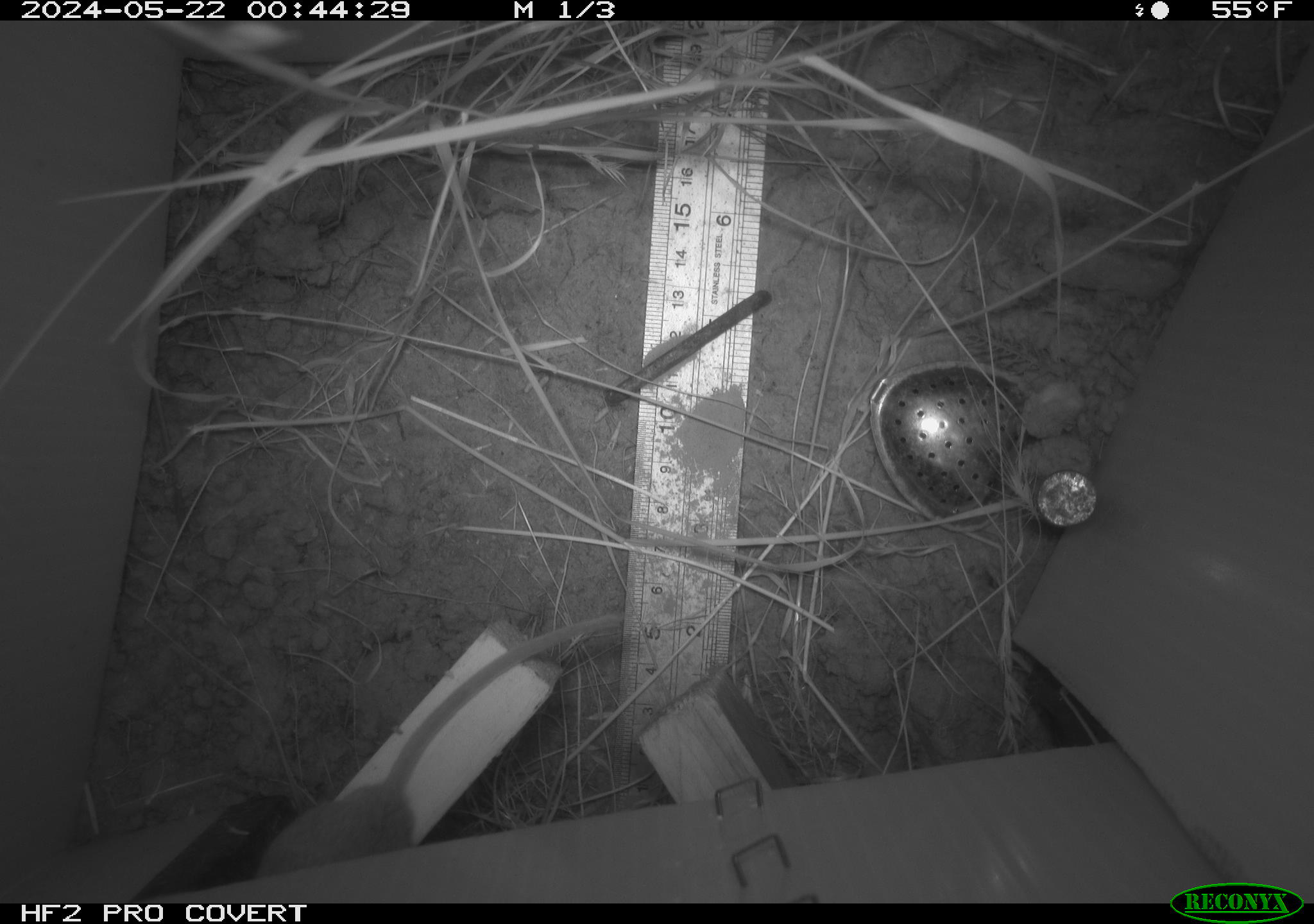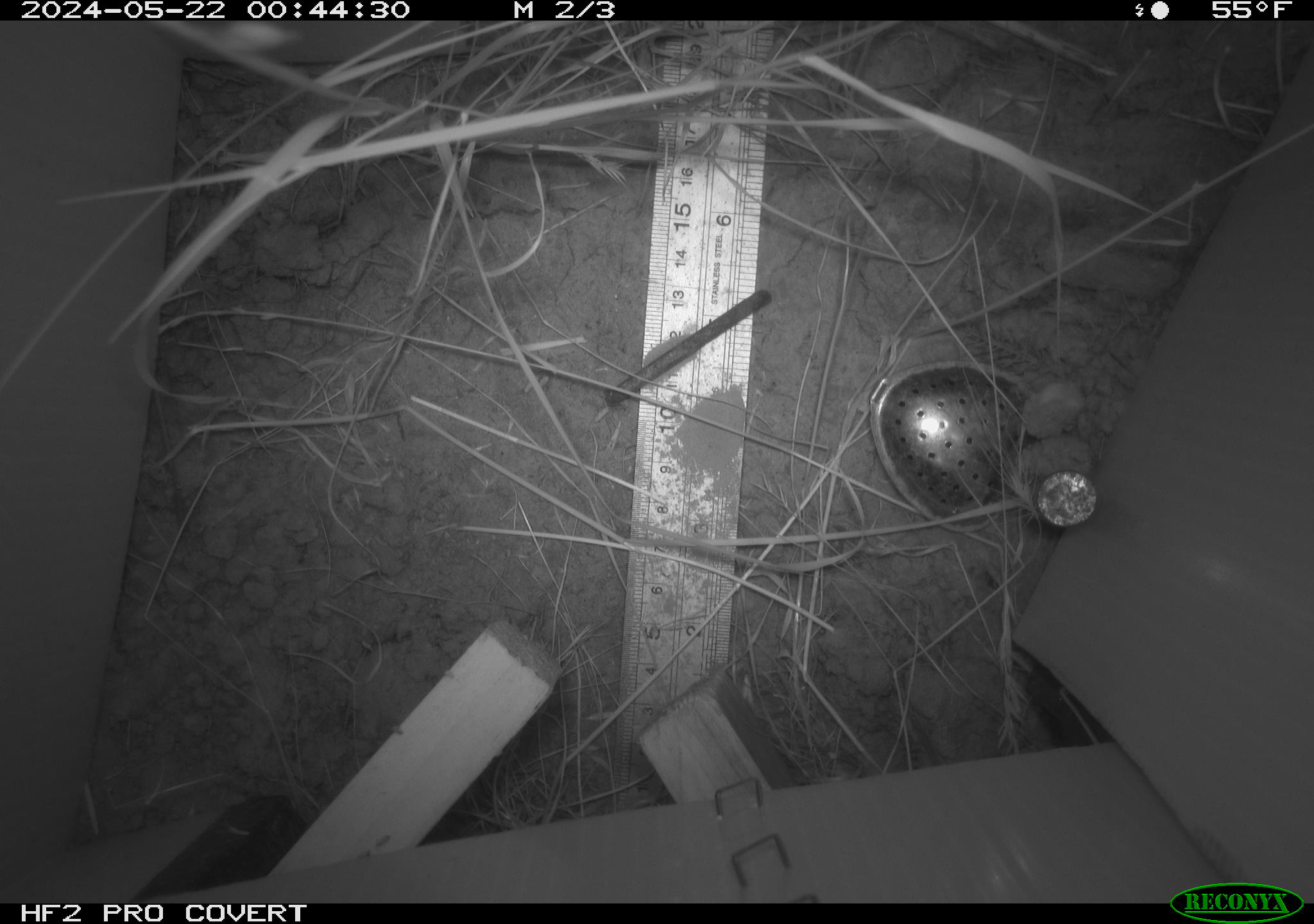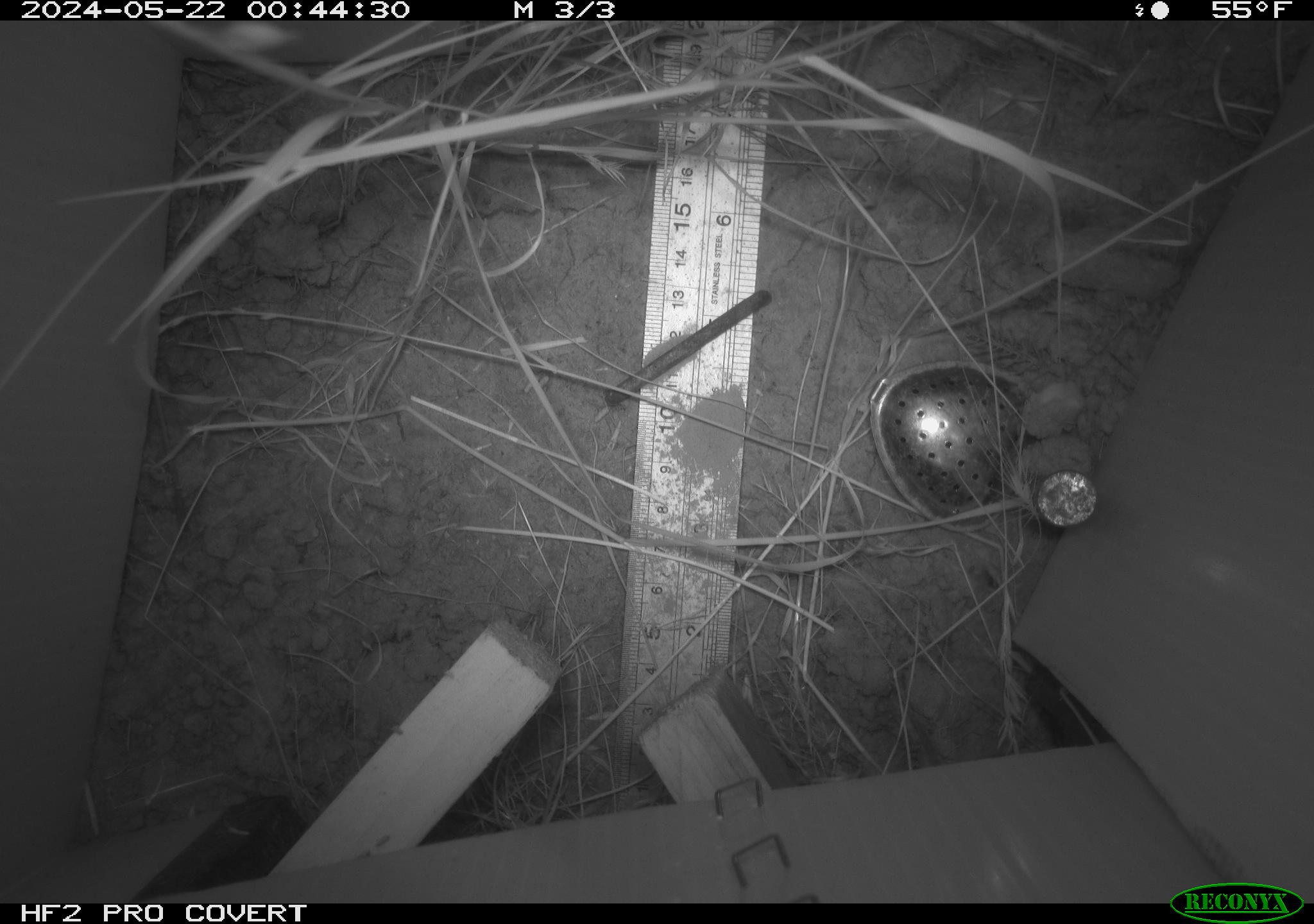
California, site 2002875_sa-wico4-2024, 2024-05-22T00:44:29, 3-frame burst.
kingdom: Animalia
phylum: Chordata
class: Mammalia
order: Rodentia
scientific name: Rodentia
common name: mouse species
Mouse species (Rodentia).